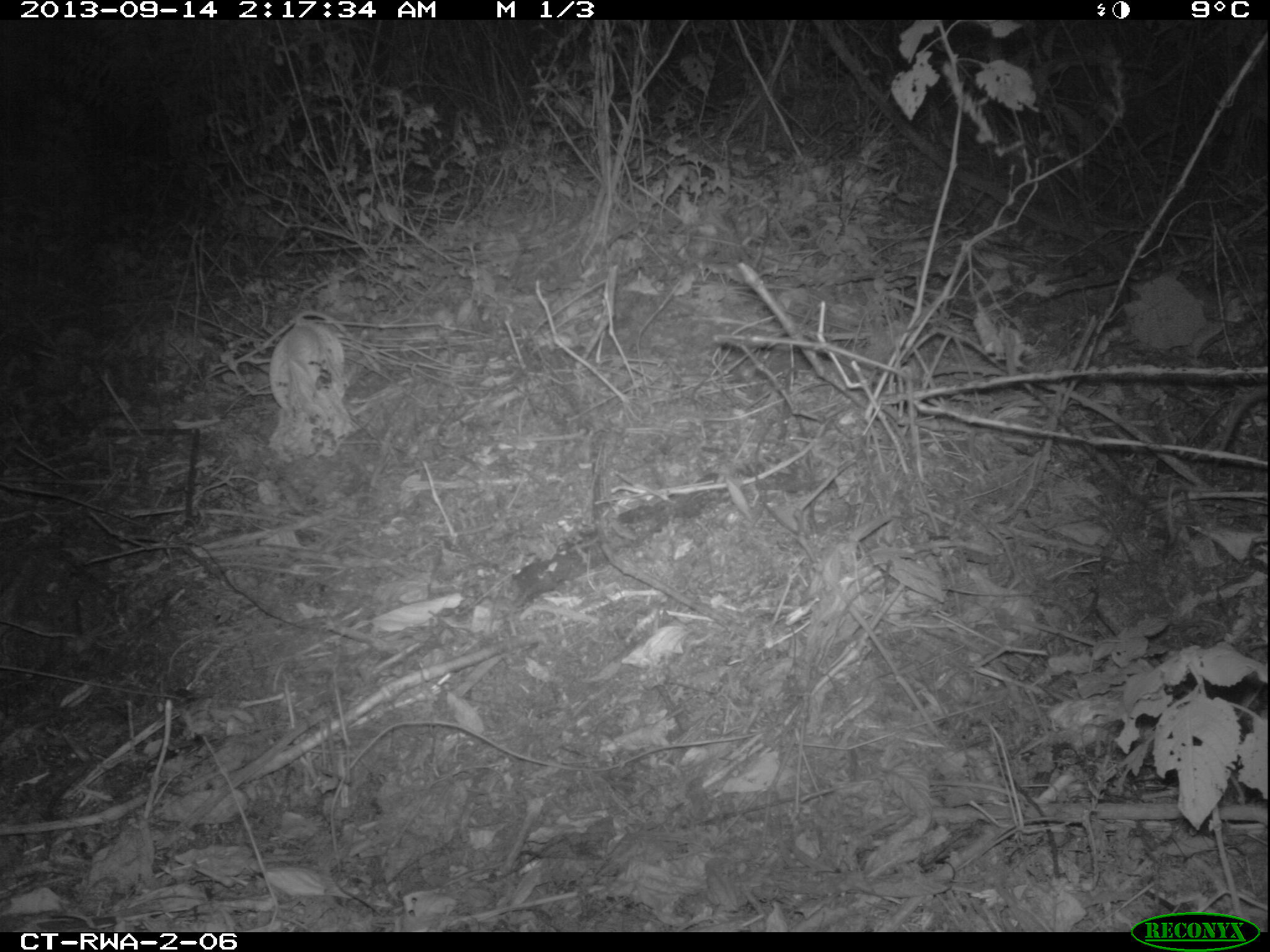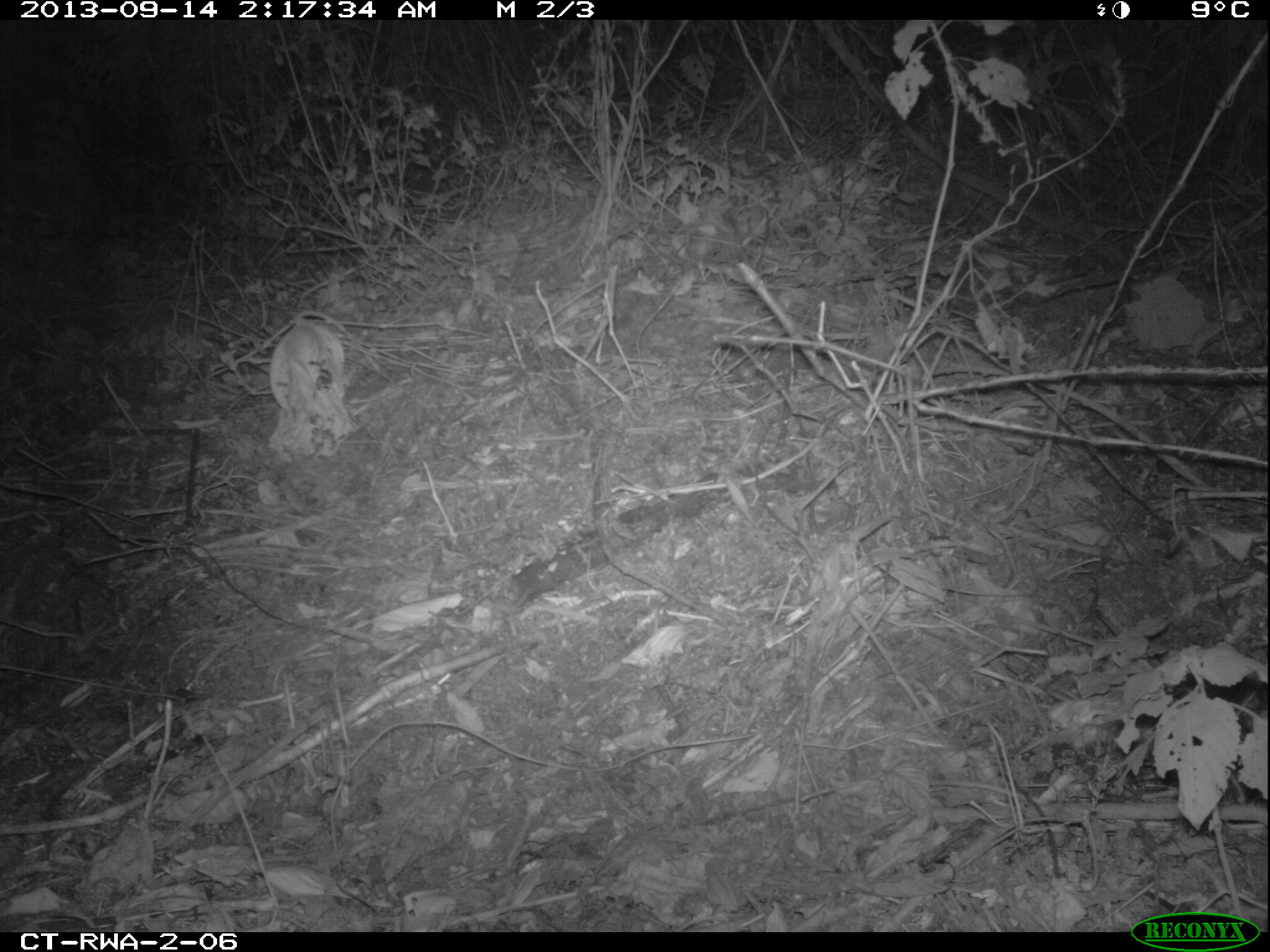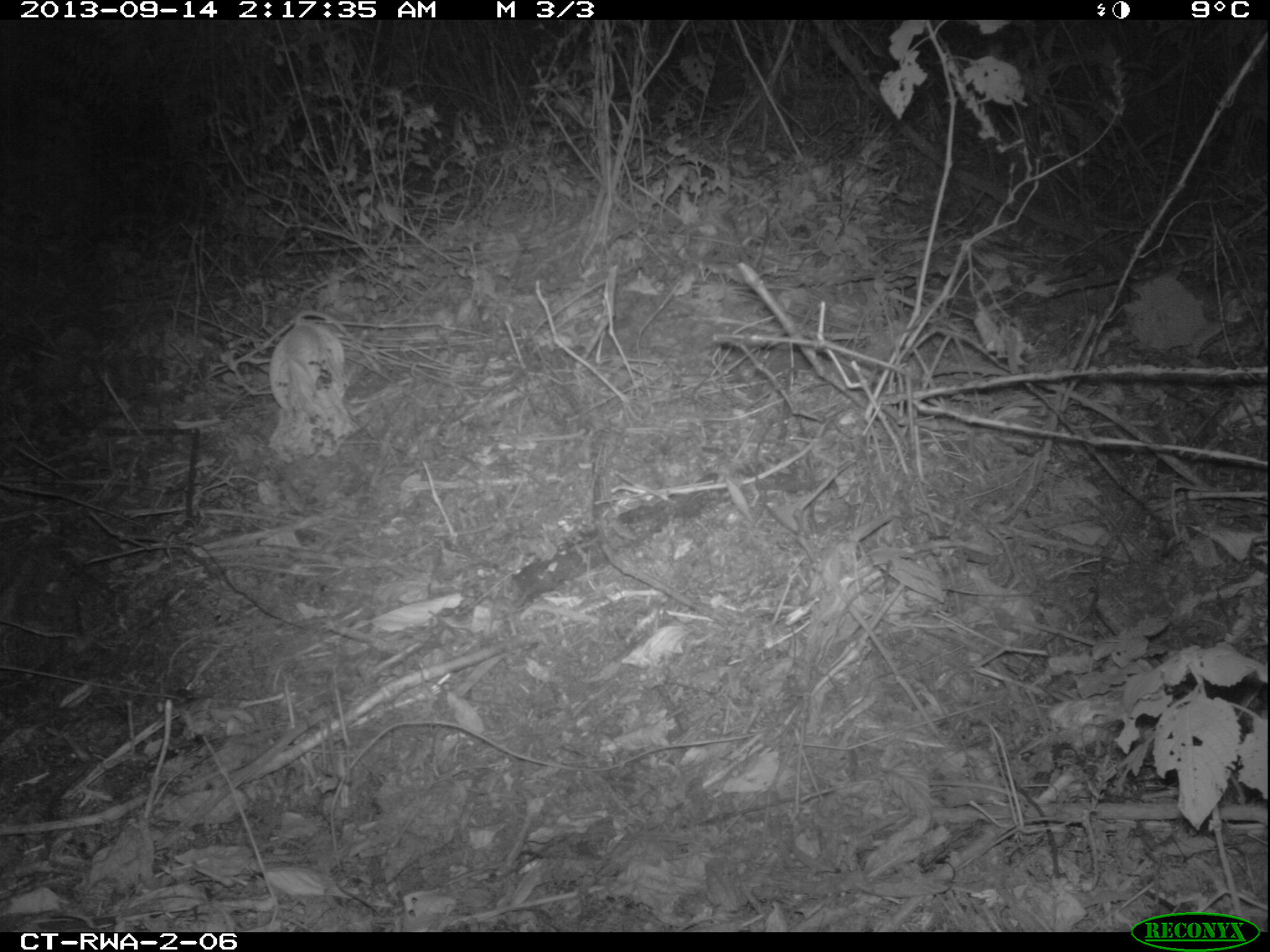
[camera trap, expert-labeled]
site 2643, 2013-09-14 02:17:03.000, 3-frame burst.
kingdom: Animalia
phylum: Chordata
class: Mammalia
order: Rodentia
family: Nesomyidae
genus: Cricetomys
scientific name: Cricetomys gambianus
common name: african giant pouched rat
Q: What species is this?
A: Cricetomys gambianus (african giant pouched rat).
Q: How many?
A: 1.